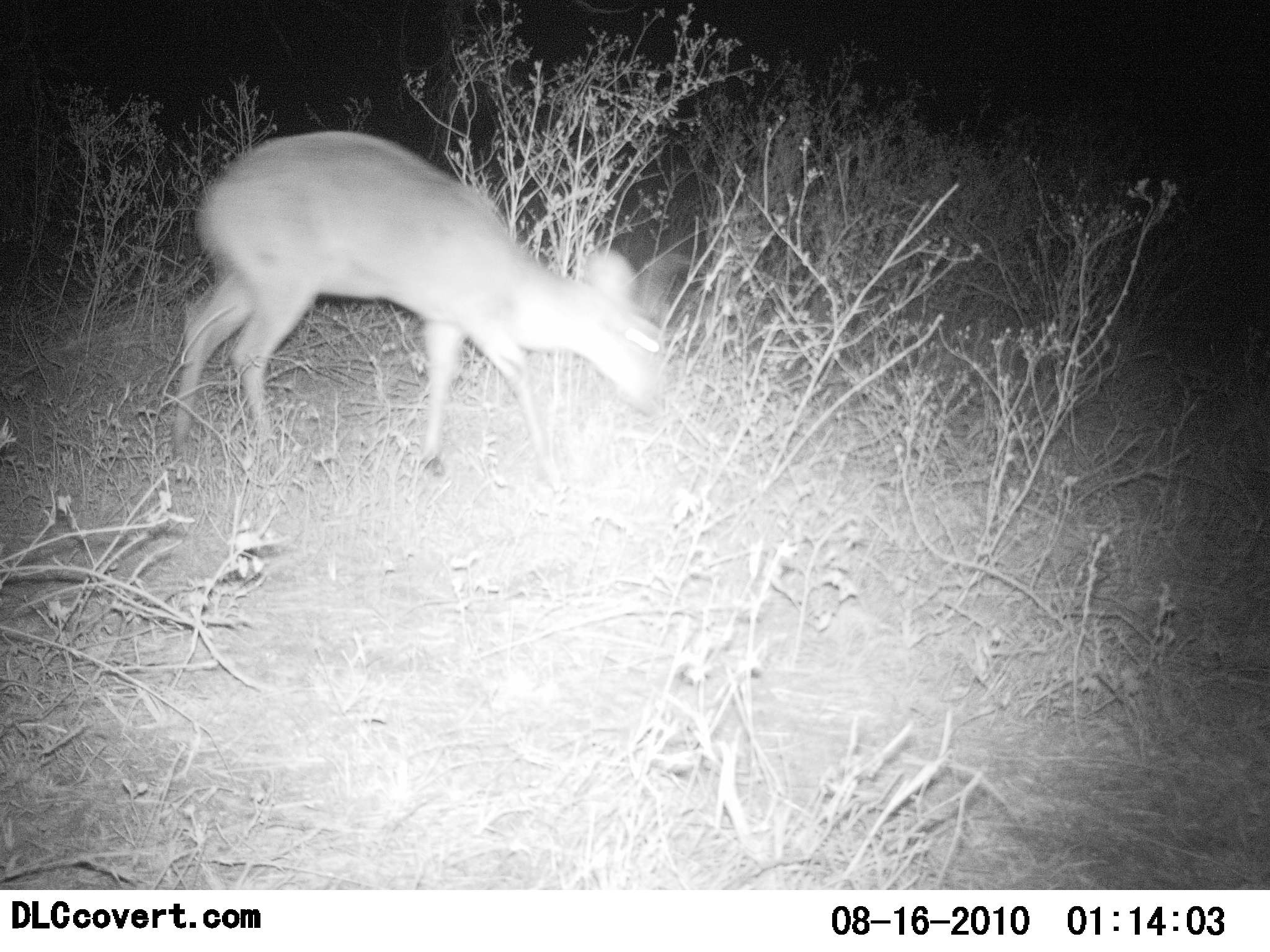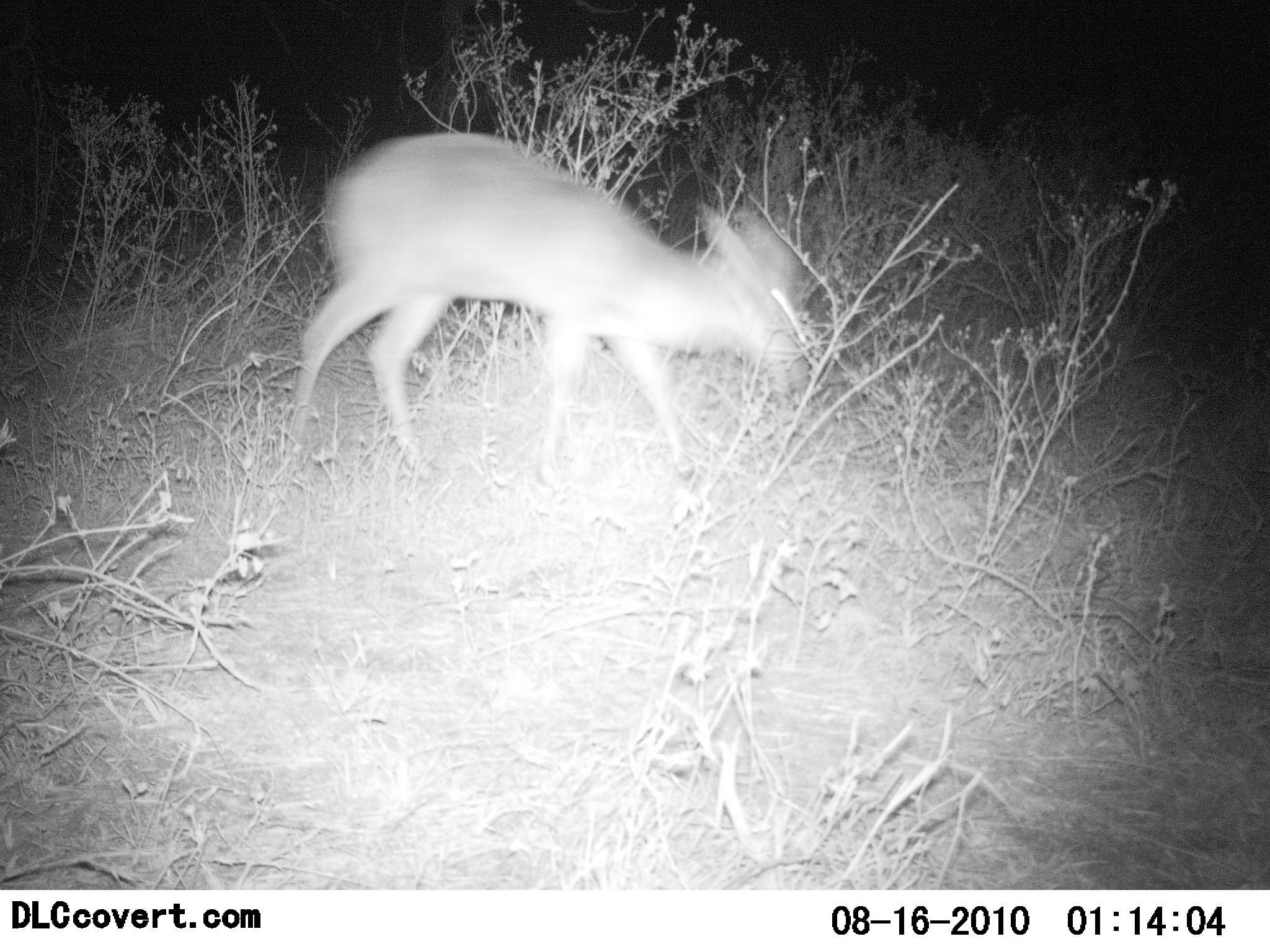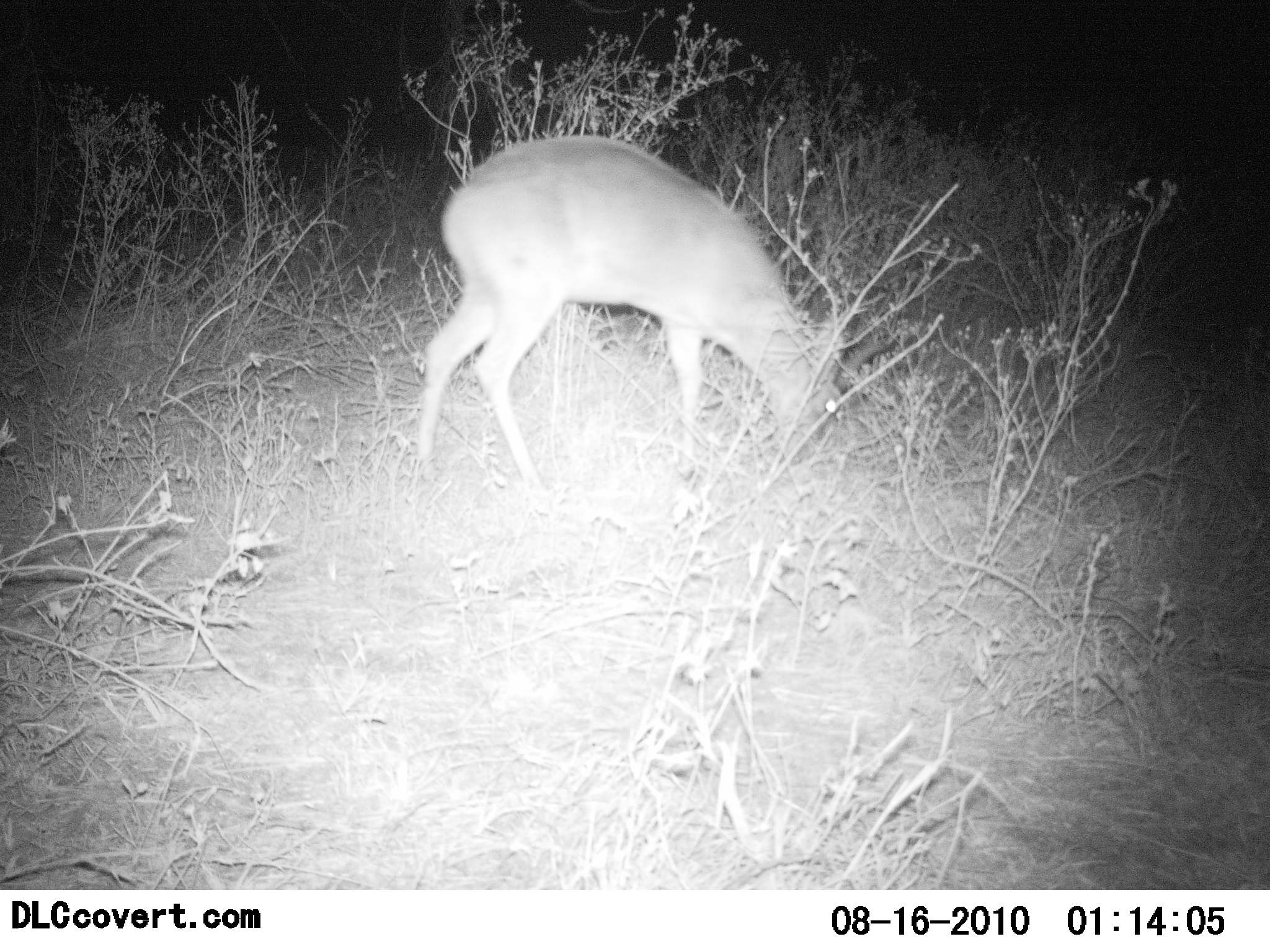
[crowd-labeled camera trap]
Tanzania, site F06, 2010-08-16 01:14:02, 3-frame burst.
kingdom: Animalia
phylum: Chordata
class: Mammalia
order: Artiodactyla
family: Bovidae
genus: Madoqua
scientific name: Madoqua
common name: dikdik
Dikdik (Madoqua), count 1. Behavior (volunteer vote fractions): standing 7%, resting 0%, moving 53%, interacting 0%. Young present (vote fraction): 0%. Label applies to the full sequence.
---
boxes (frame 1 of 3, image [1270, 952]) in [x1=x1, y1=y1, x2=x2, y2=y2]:
animal: [x1=169, y1=127, x2=677, y2=504]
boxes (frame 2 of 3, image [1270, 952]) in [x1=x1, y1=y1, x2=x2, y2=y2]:
animal: [x1=285, y1=131, x2=810, y2=502]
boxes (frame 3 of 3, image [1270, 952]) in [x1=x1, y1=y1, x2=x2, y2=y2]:
animal: [x1=412, y1=135, x2=841, y2=518]